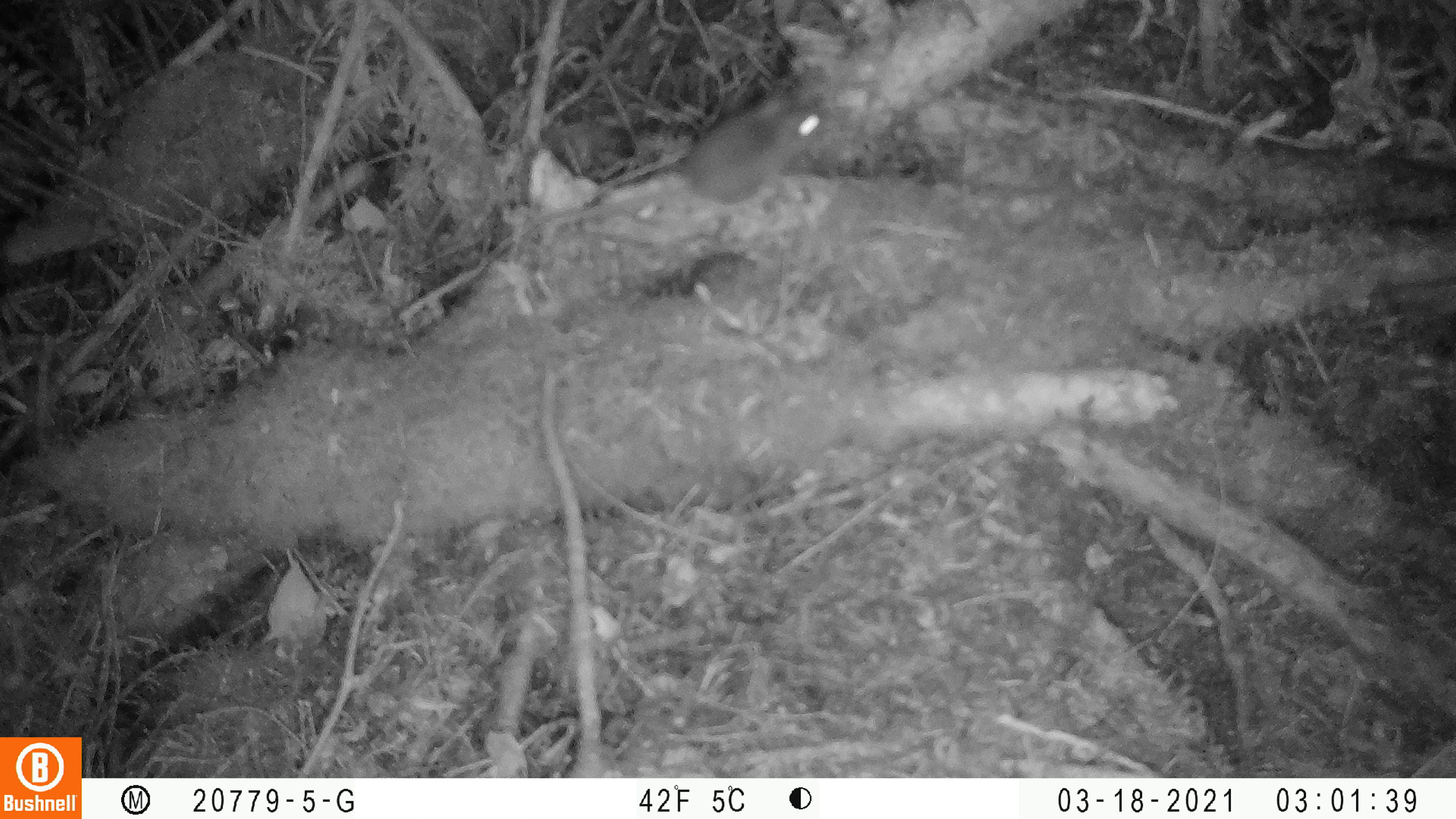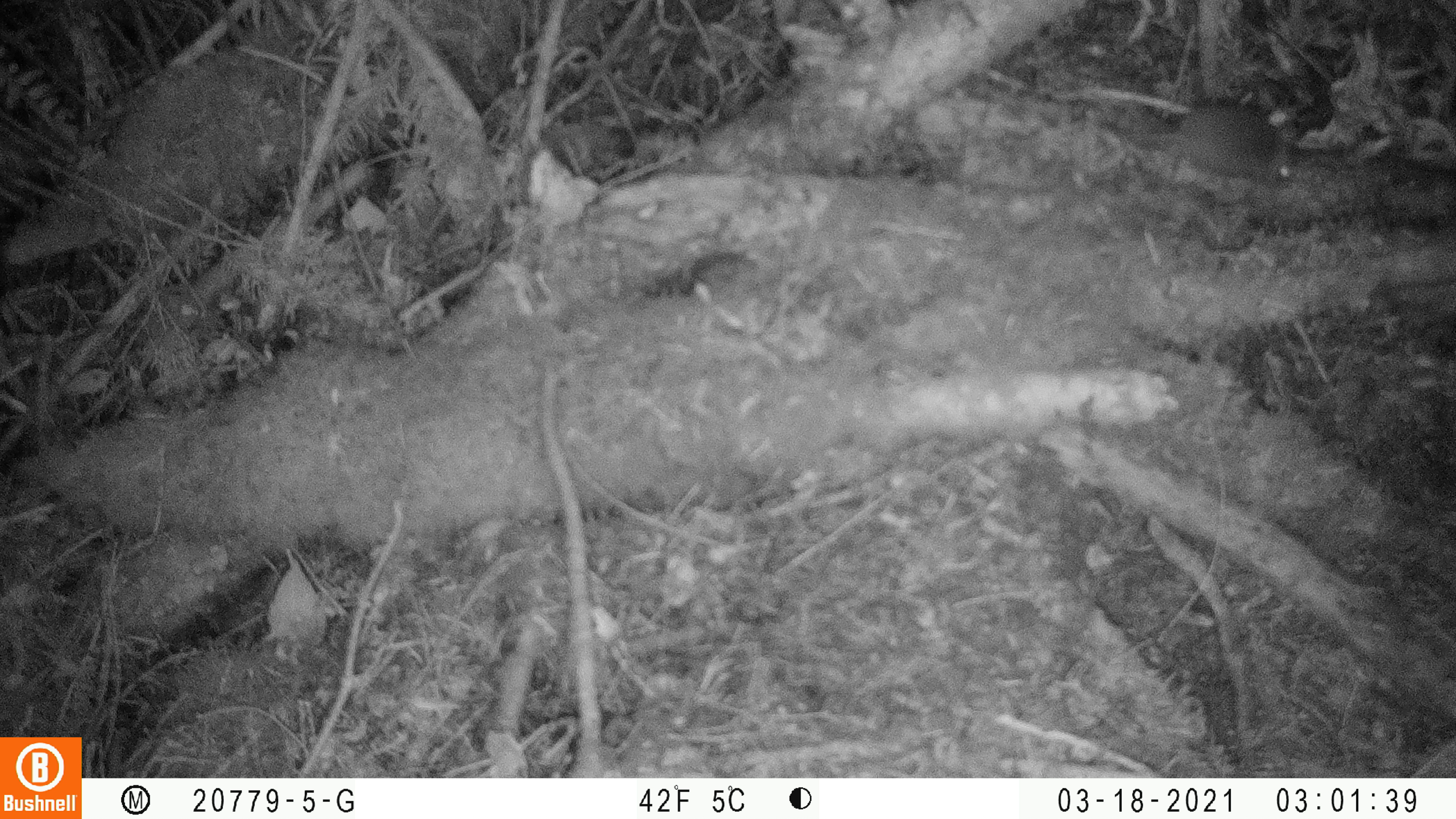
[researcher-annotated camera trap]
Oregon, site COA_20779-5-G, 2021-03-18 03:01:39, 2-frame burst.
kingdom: Animalia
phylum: Chordata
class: Mammalia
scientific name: Mammalia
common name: small mammal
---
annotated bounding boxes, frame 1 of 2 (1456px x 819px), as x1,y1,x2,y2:
small mammal: 539,70,877,255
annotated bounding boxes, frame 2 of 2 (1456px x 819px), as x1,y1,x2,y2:
small mammal: 1051,59,1326,208